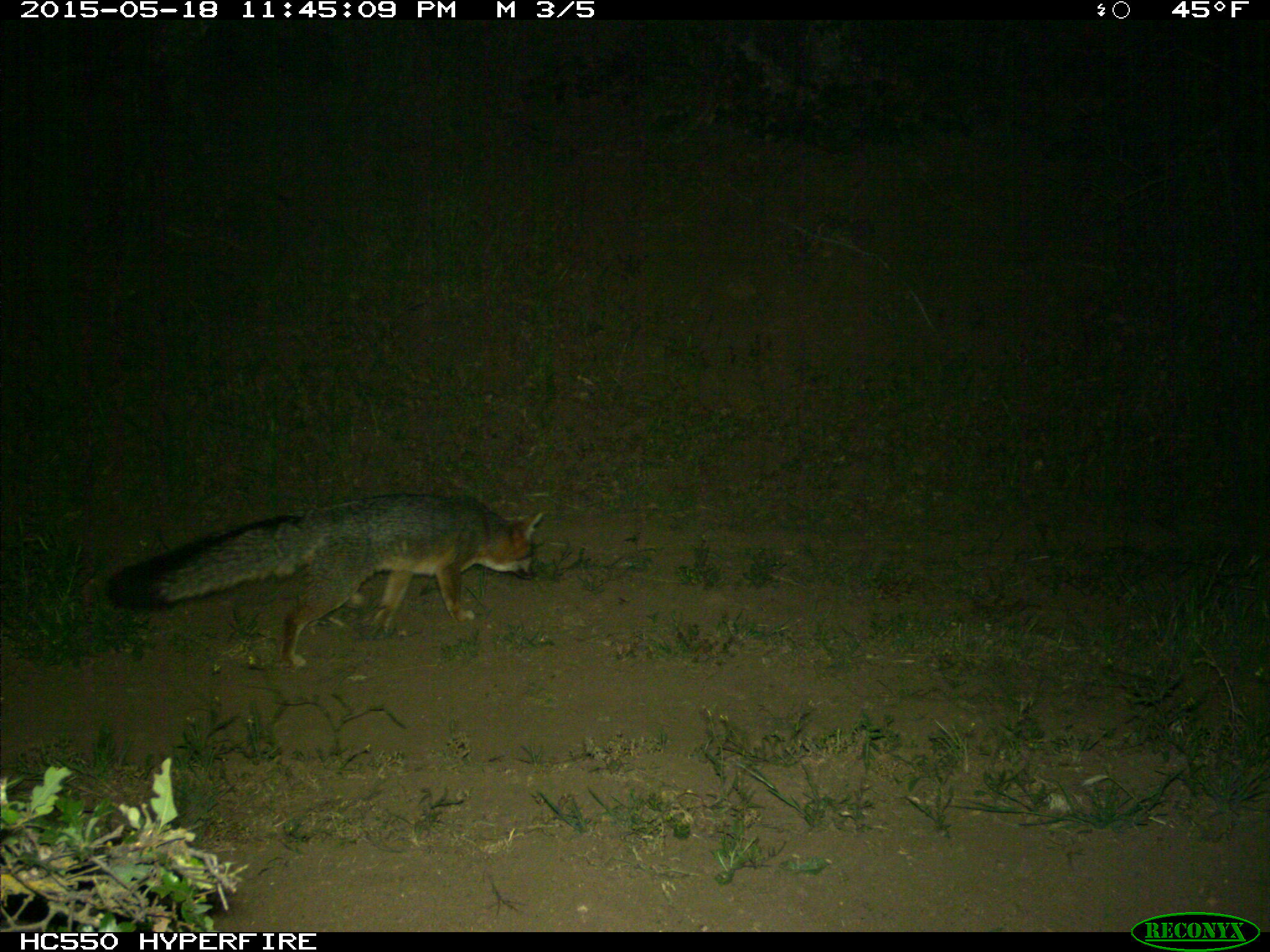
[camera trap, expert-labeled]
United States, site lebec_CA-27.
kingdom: Animalia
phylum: Chordata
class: Mammalia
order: Carnivora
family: Canidae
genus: Urocyon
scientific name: Urocyon cinereoargenteus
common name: gray fox